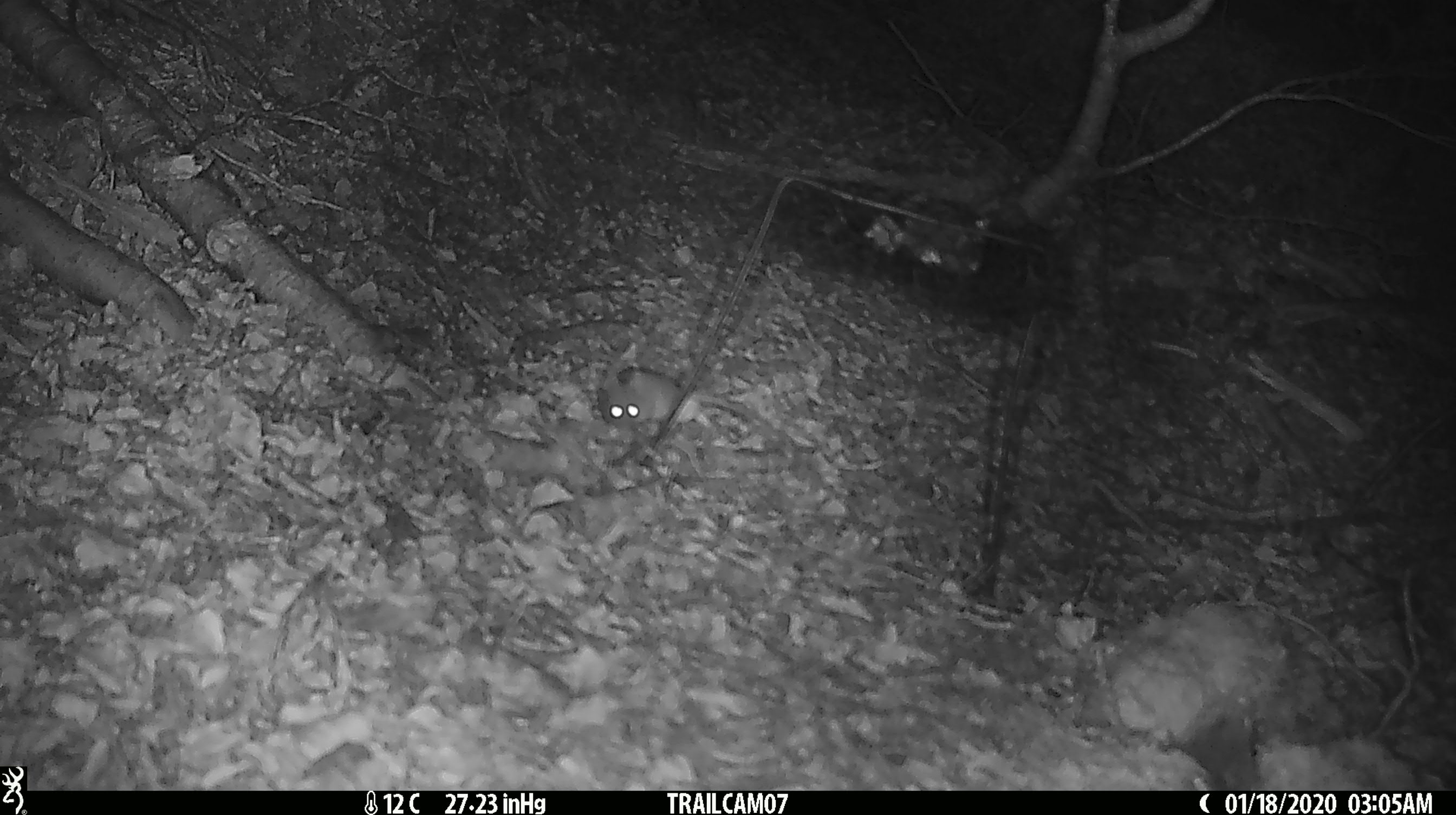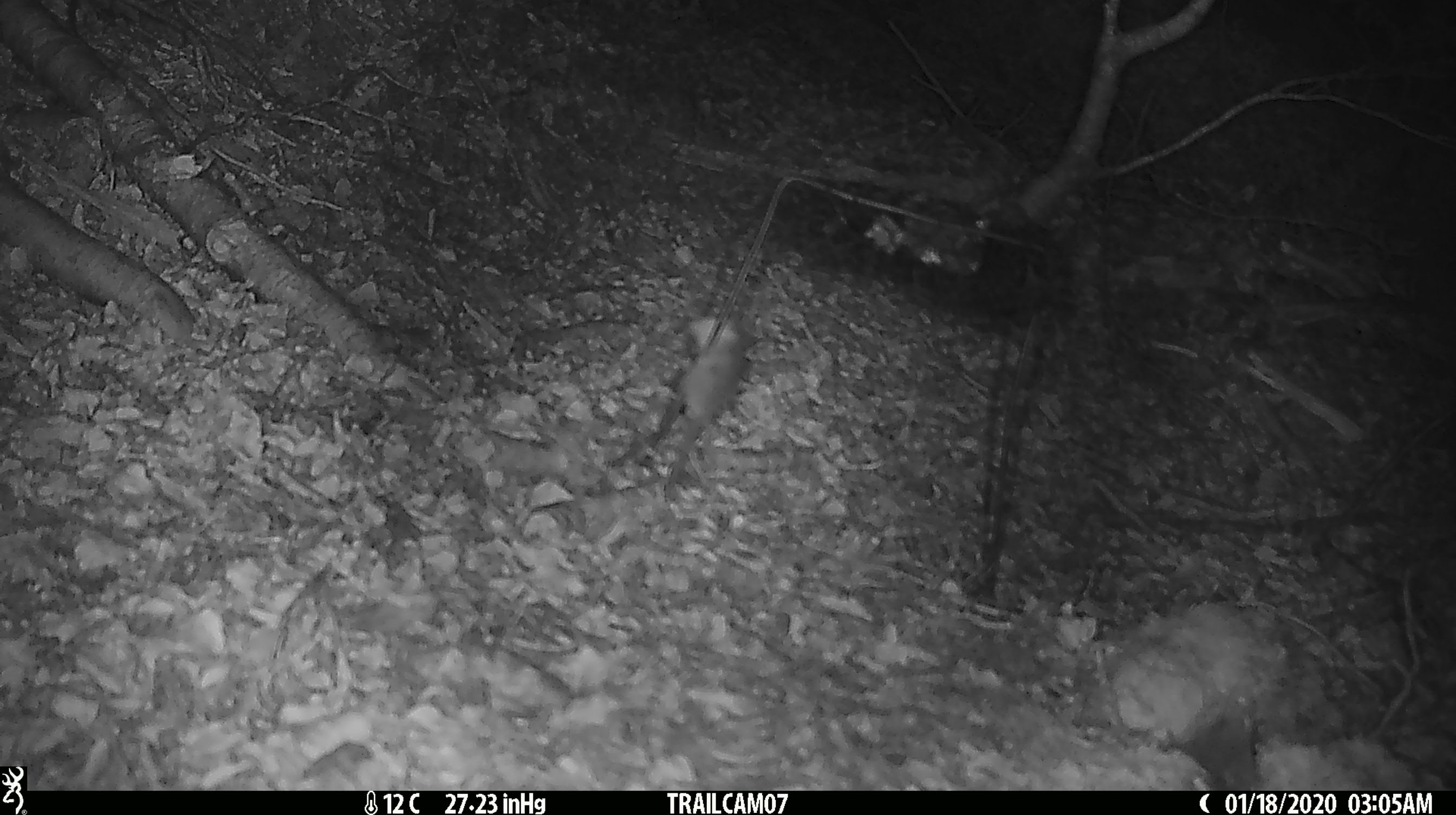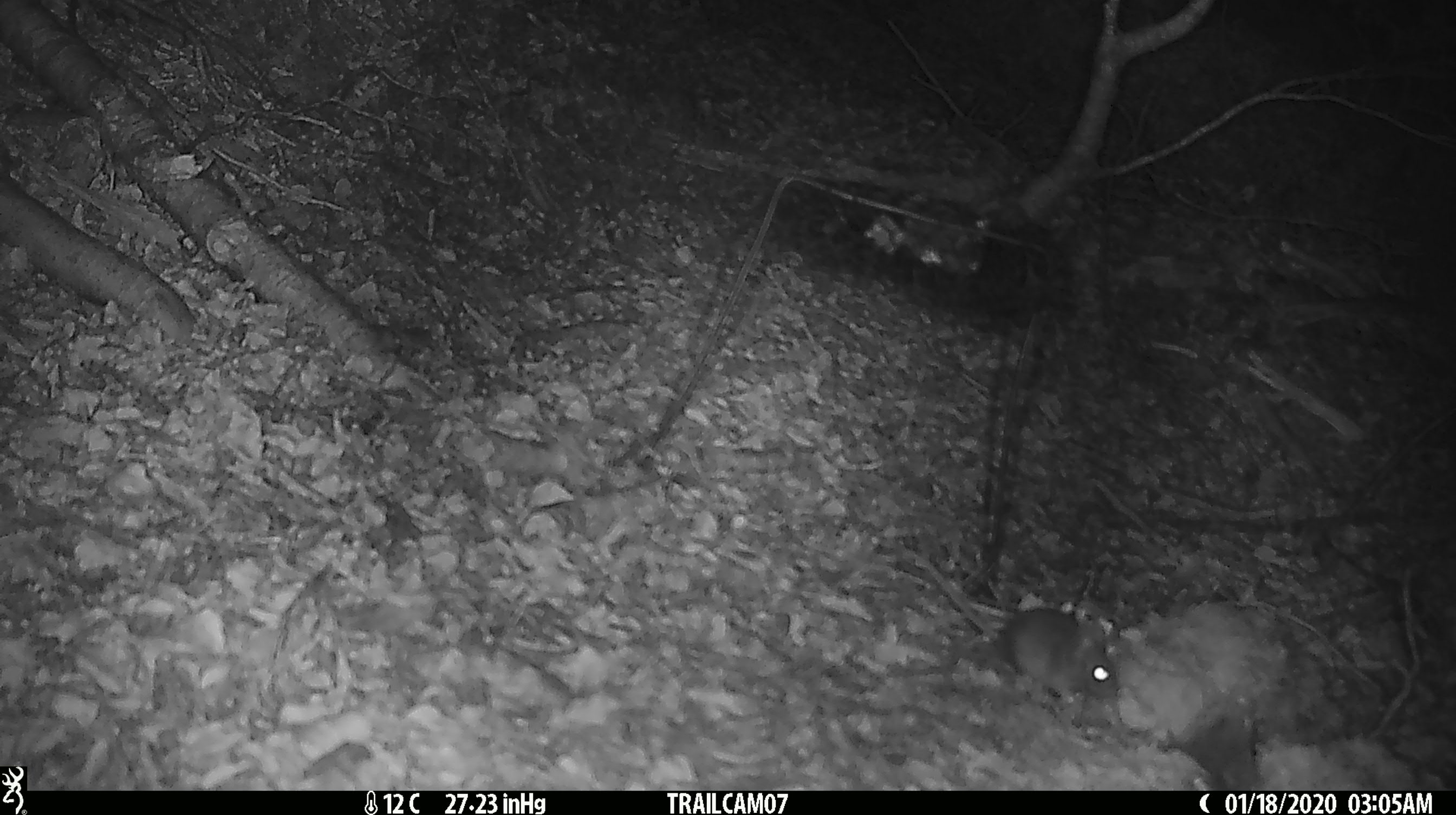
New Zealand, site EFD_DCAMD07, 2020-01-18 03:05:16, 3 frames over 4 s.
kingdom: Animalia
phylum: Chordata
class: Mammalia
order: Rodentia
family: Muridae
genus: Mus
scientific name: Mus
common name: mouse